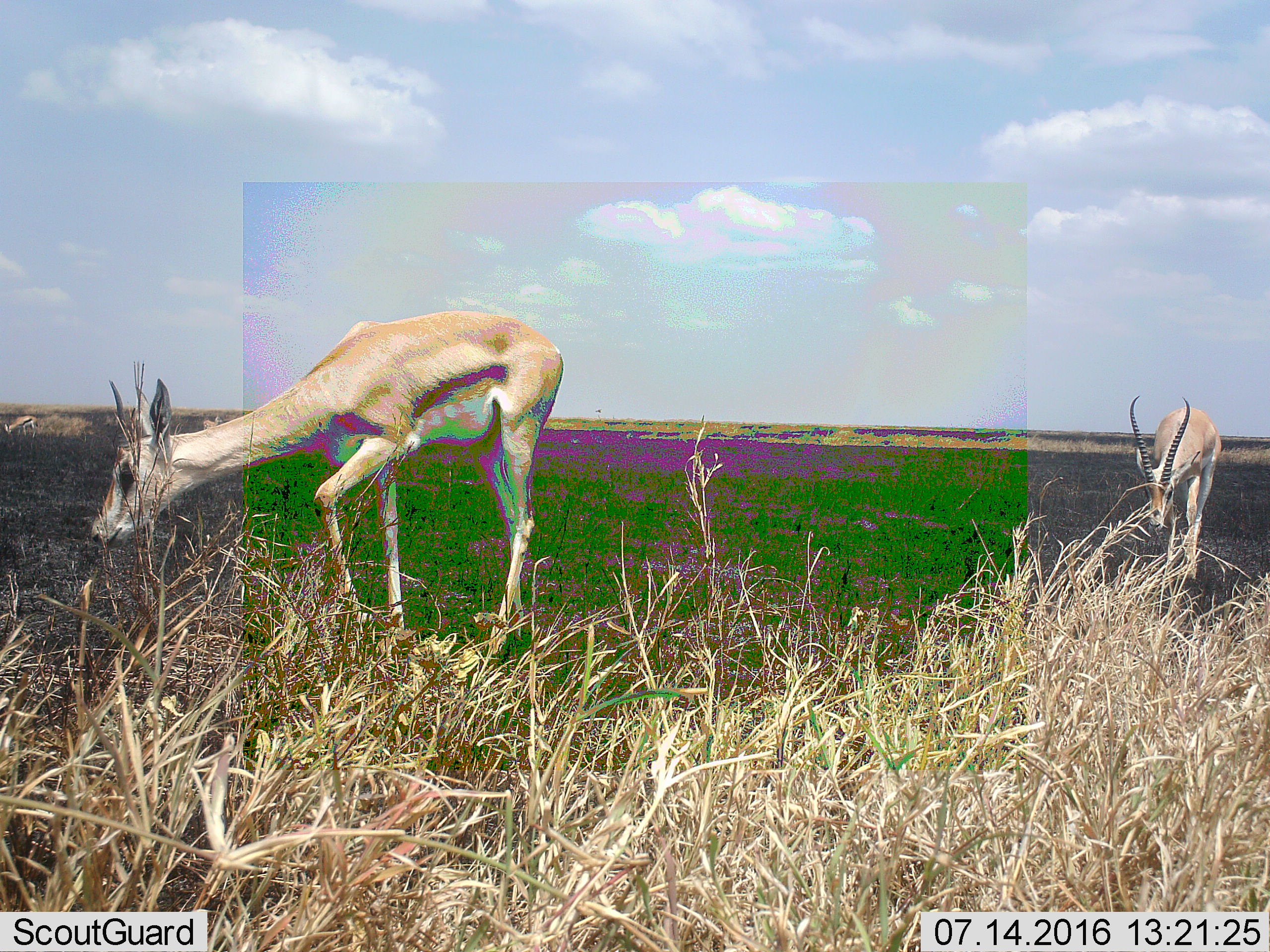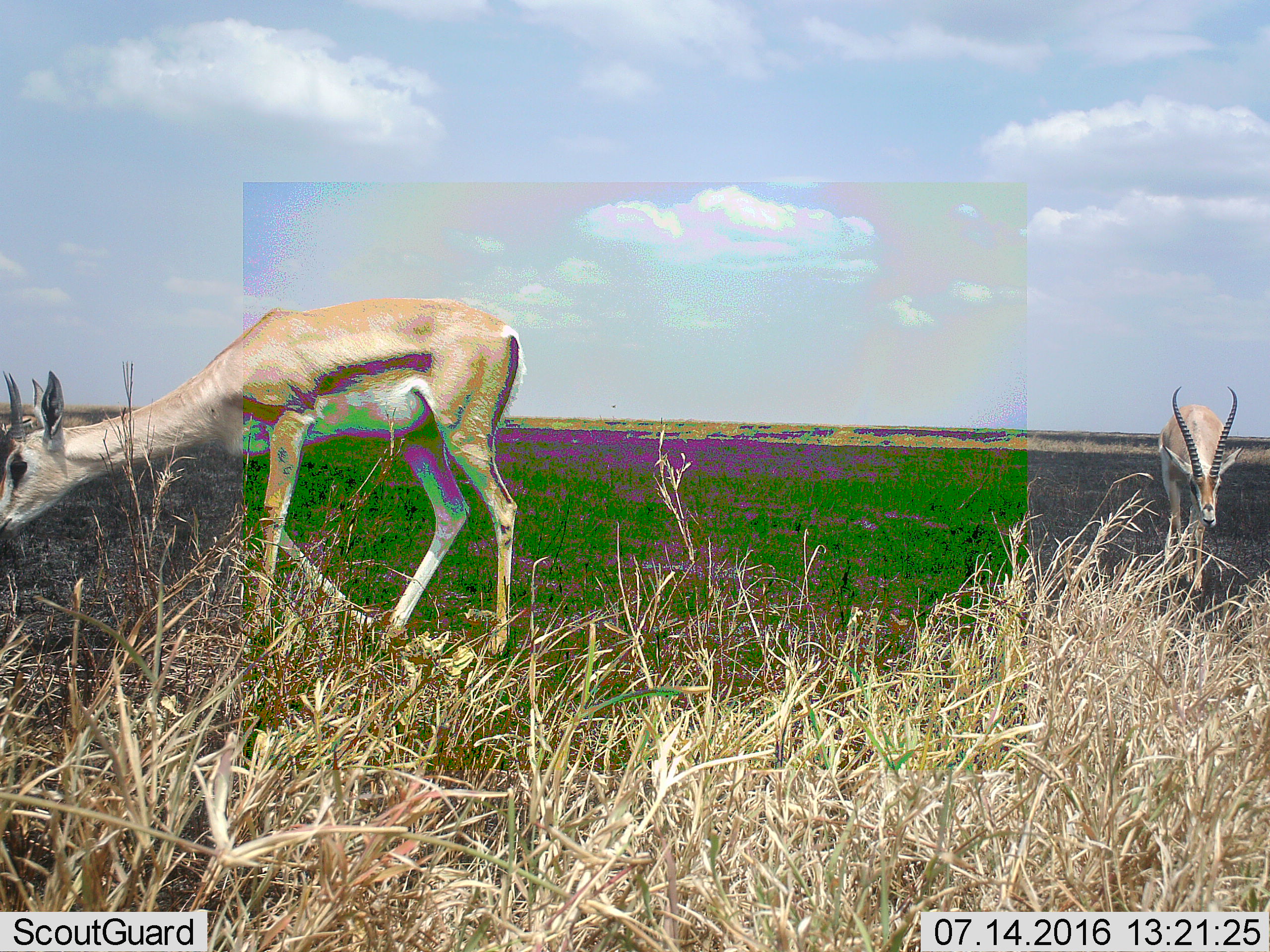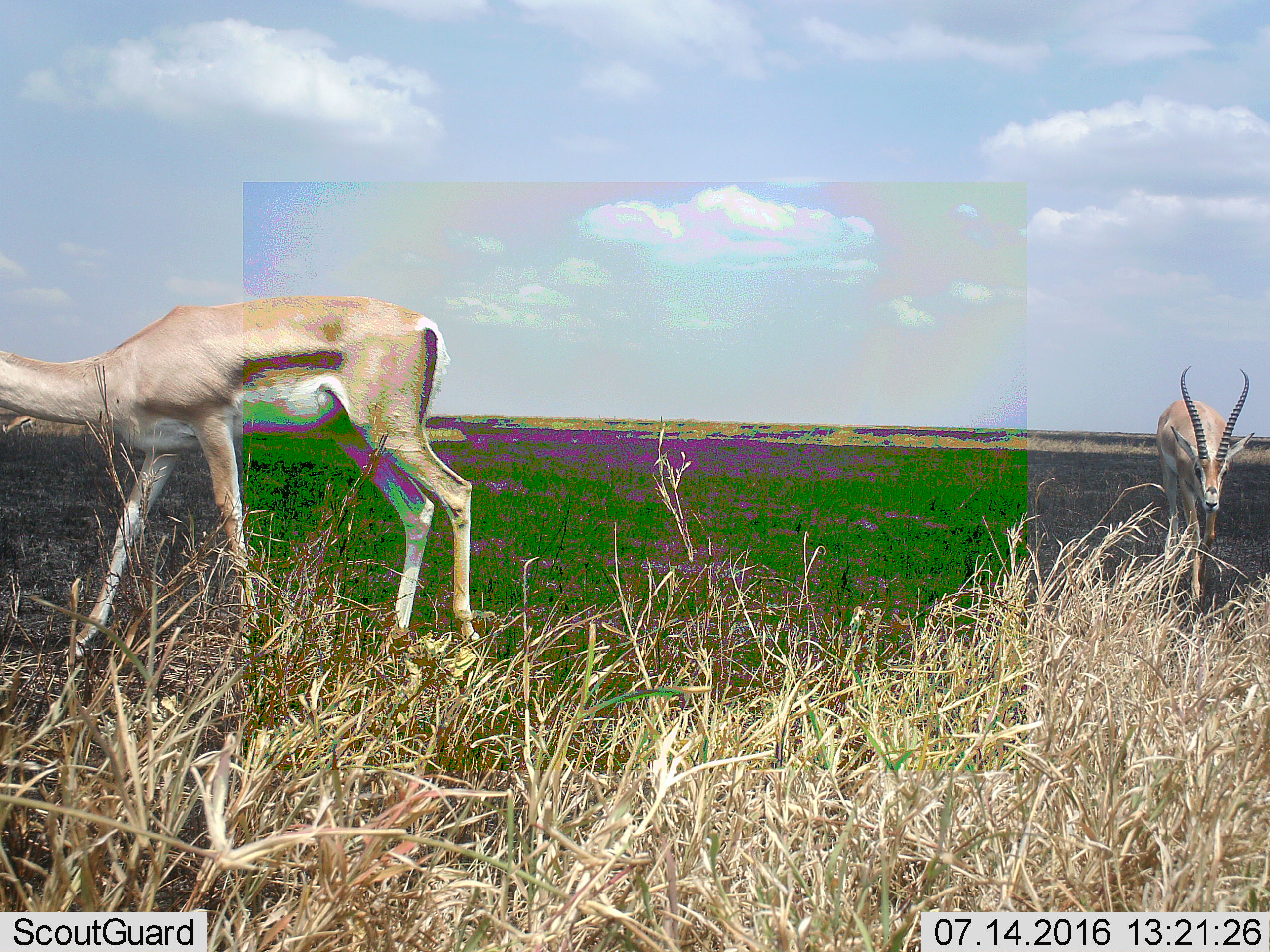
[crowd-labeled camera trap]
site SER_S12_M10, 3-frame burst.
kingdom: Animalia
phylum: Chordata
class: Mammalia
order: Artiodactyla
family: Bovidae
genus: Eudorcas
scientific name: Eudorcas thomsonii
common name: thomson's gazelle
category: gazellethomsons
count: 2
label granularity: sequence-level